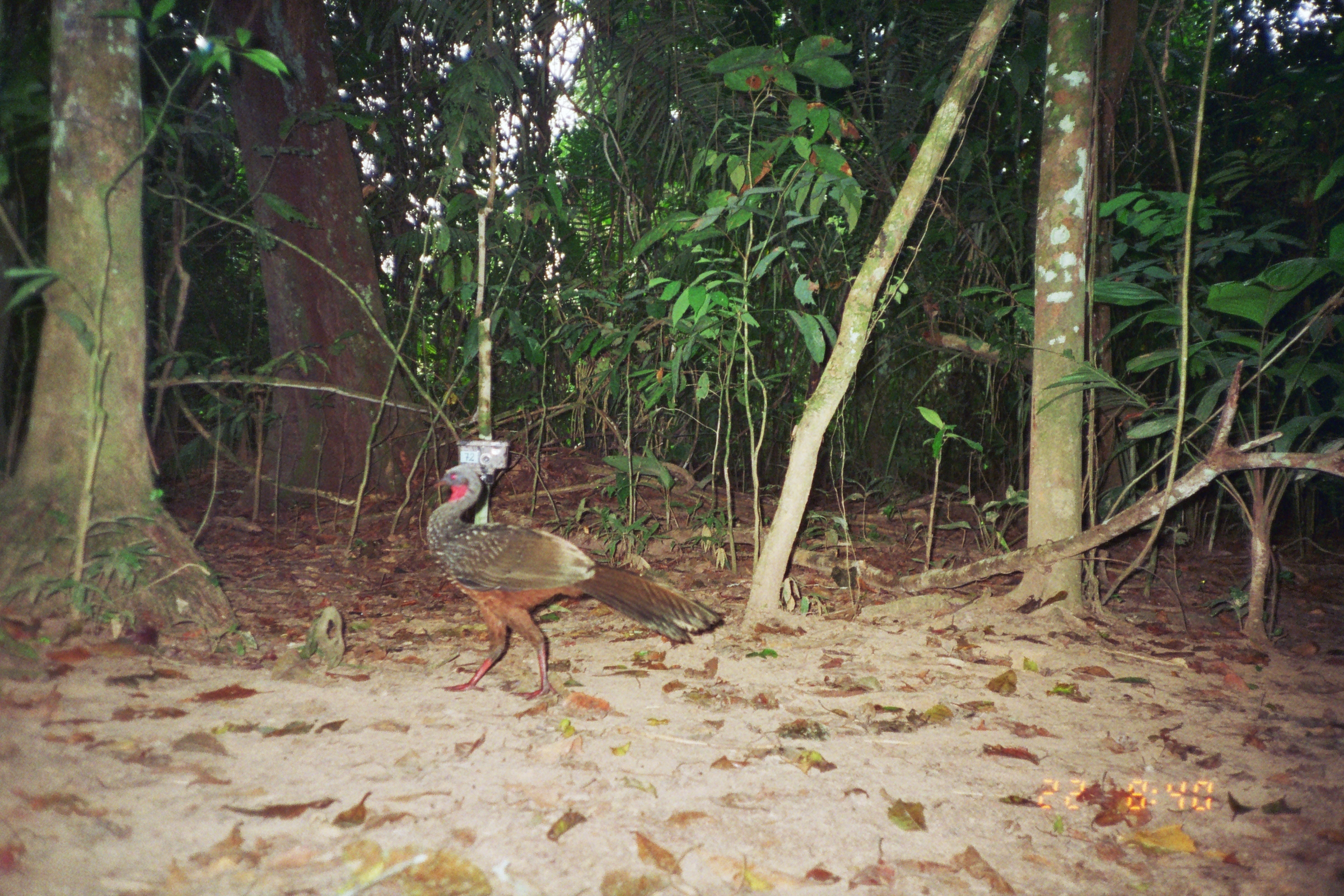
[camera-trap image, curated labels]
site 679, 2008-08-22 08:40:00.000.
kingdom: Animalia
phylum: Chordata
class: Aves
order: Galliformes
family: Cracidae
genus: Penelope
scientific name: Penelope jacquacu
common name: spix's guan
Penelope jacquacu (spix's guan).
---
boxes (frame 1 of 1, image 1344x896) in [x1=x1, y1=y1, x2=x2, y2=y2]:
penelope jacquacu: [x1=426, y1=462, x2=722, y2=700]